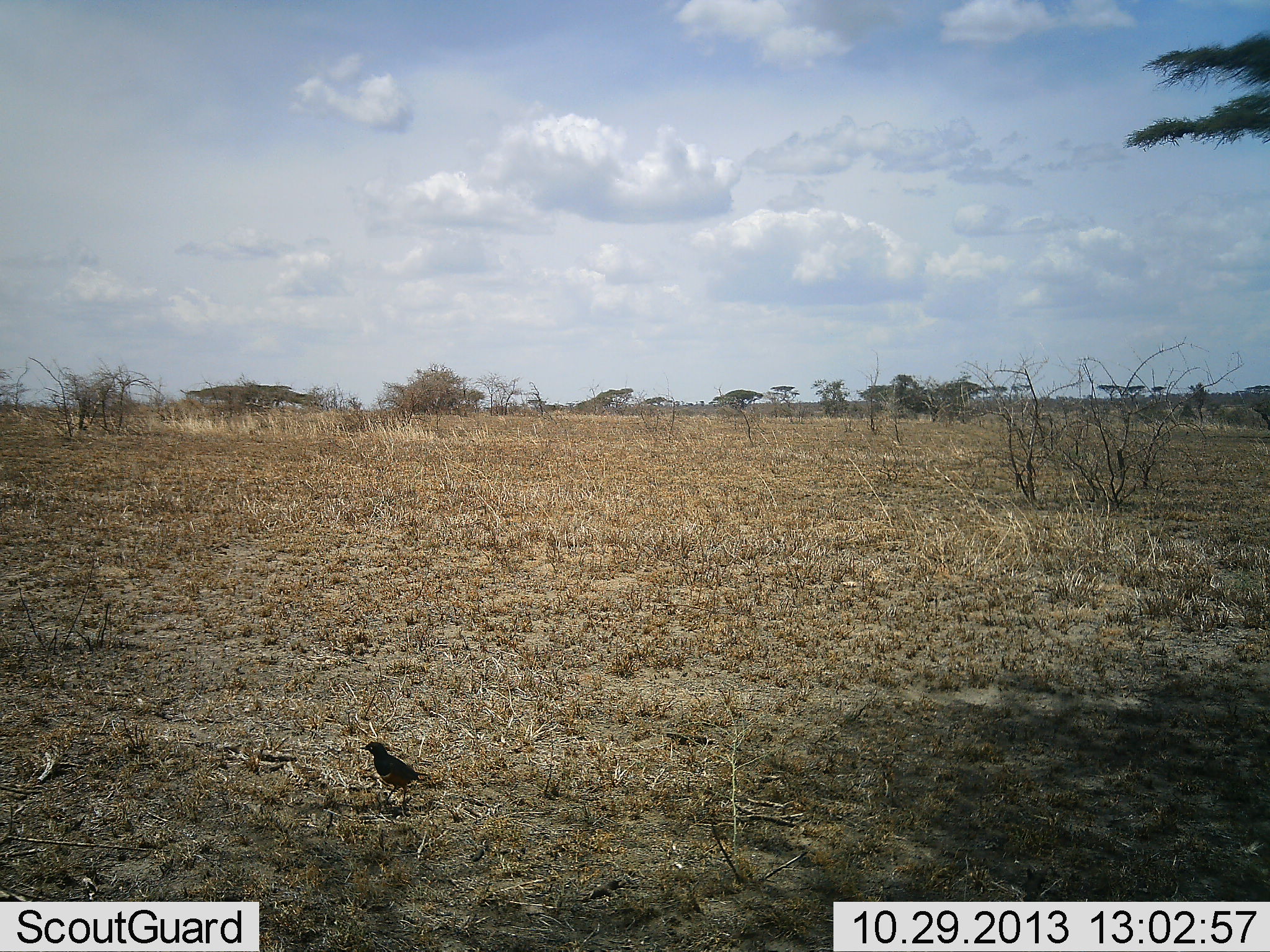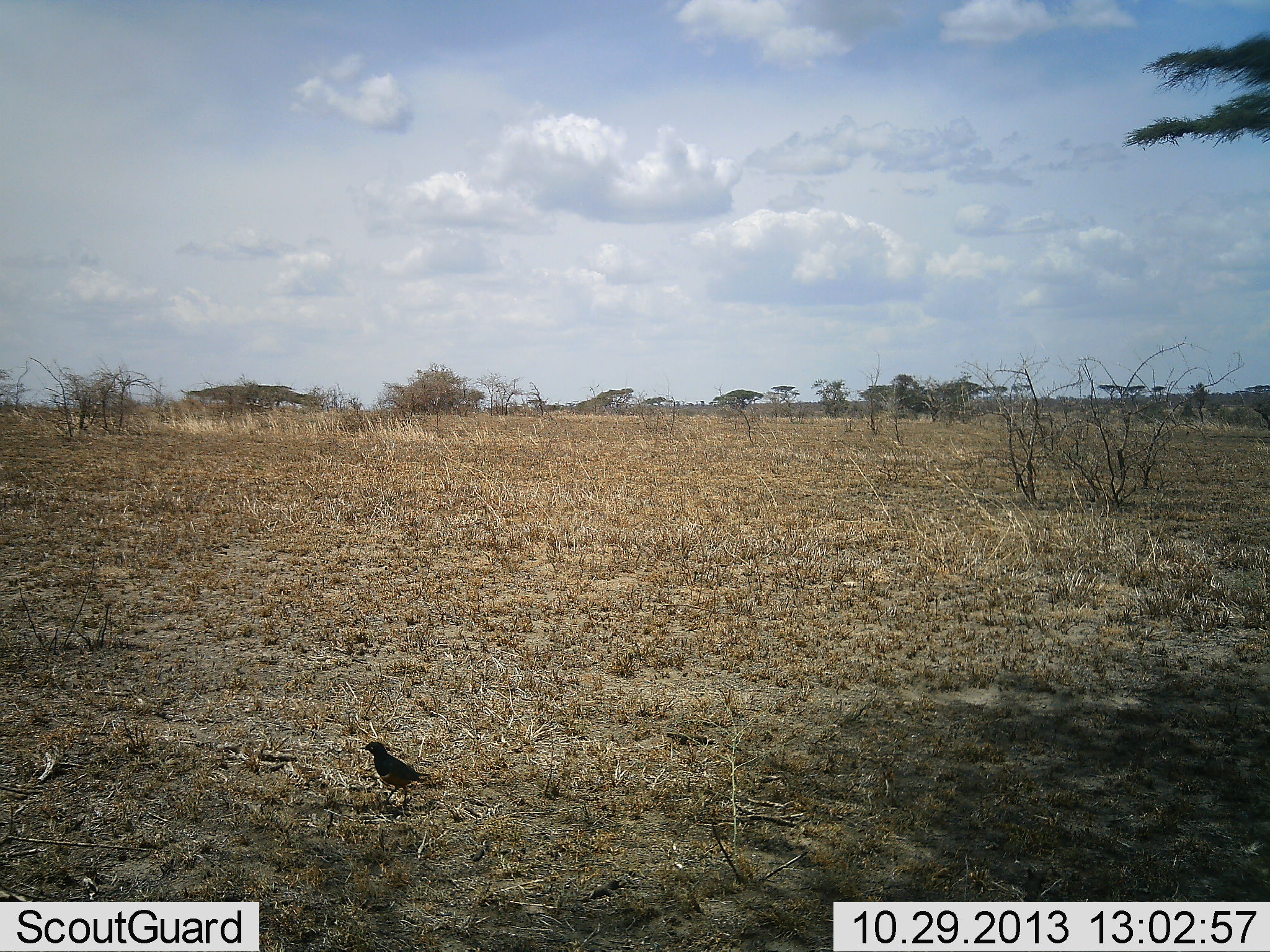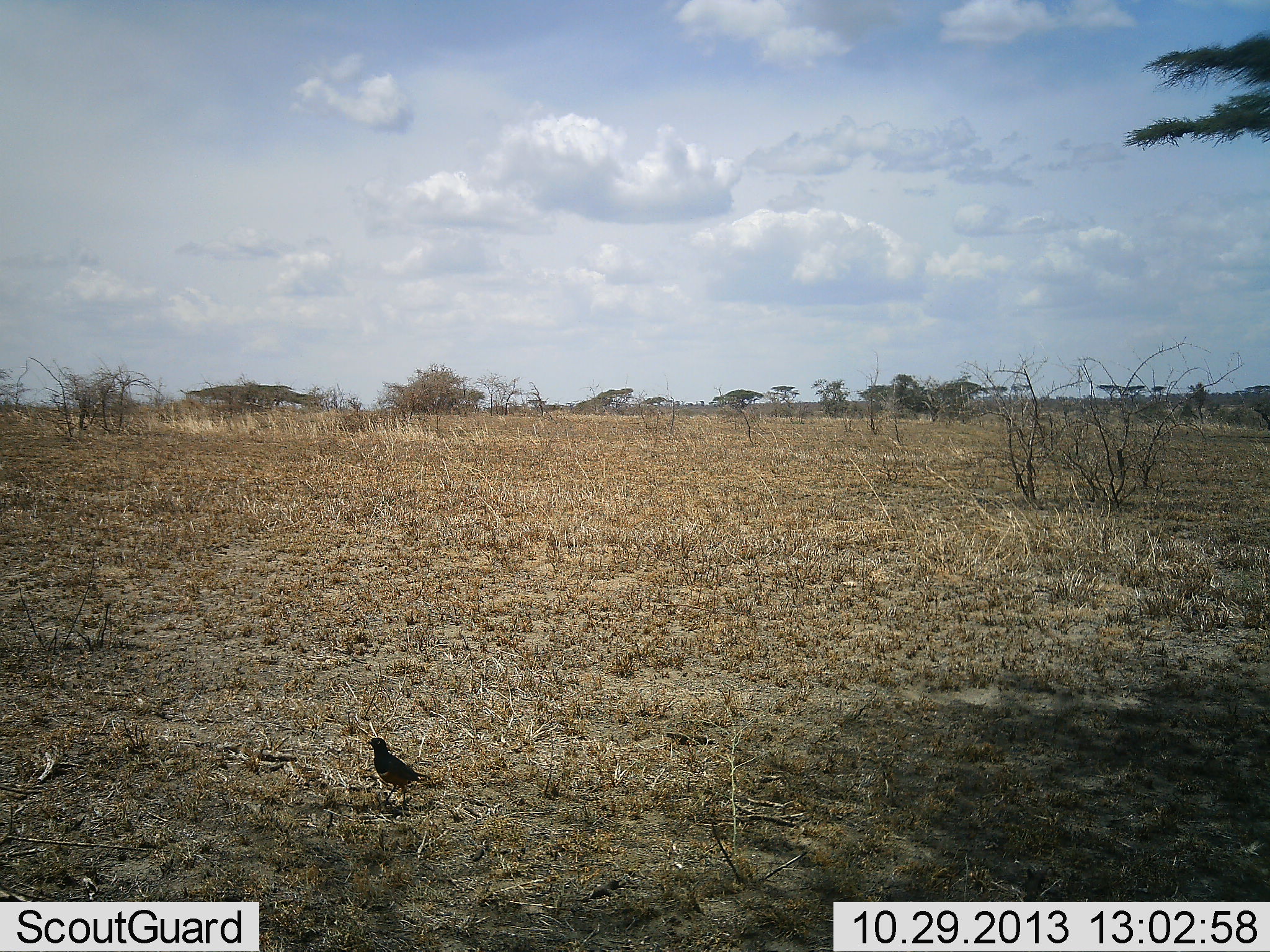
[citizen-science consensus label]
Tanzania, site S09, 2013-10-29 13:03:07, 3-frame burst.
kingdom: Animalia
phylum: Chordata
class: Aves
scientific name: Aves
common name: bird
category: otherbird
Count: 1.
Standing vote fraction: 100%.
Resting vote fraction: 0%.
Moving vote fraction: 0%.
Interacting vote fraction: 0%.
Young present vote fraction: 0%.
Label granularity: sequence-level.